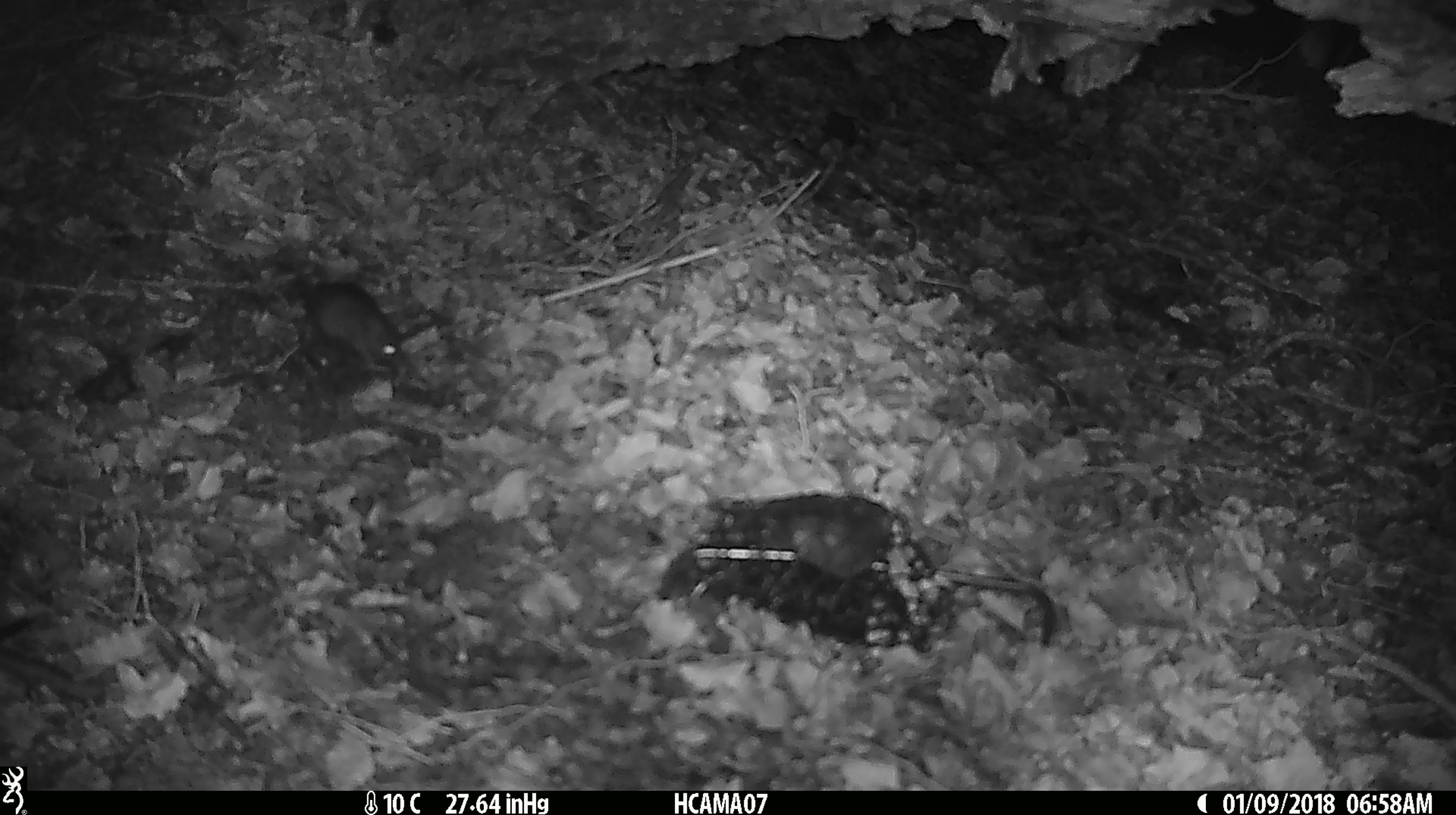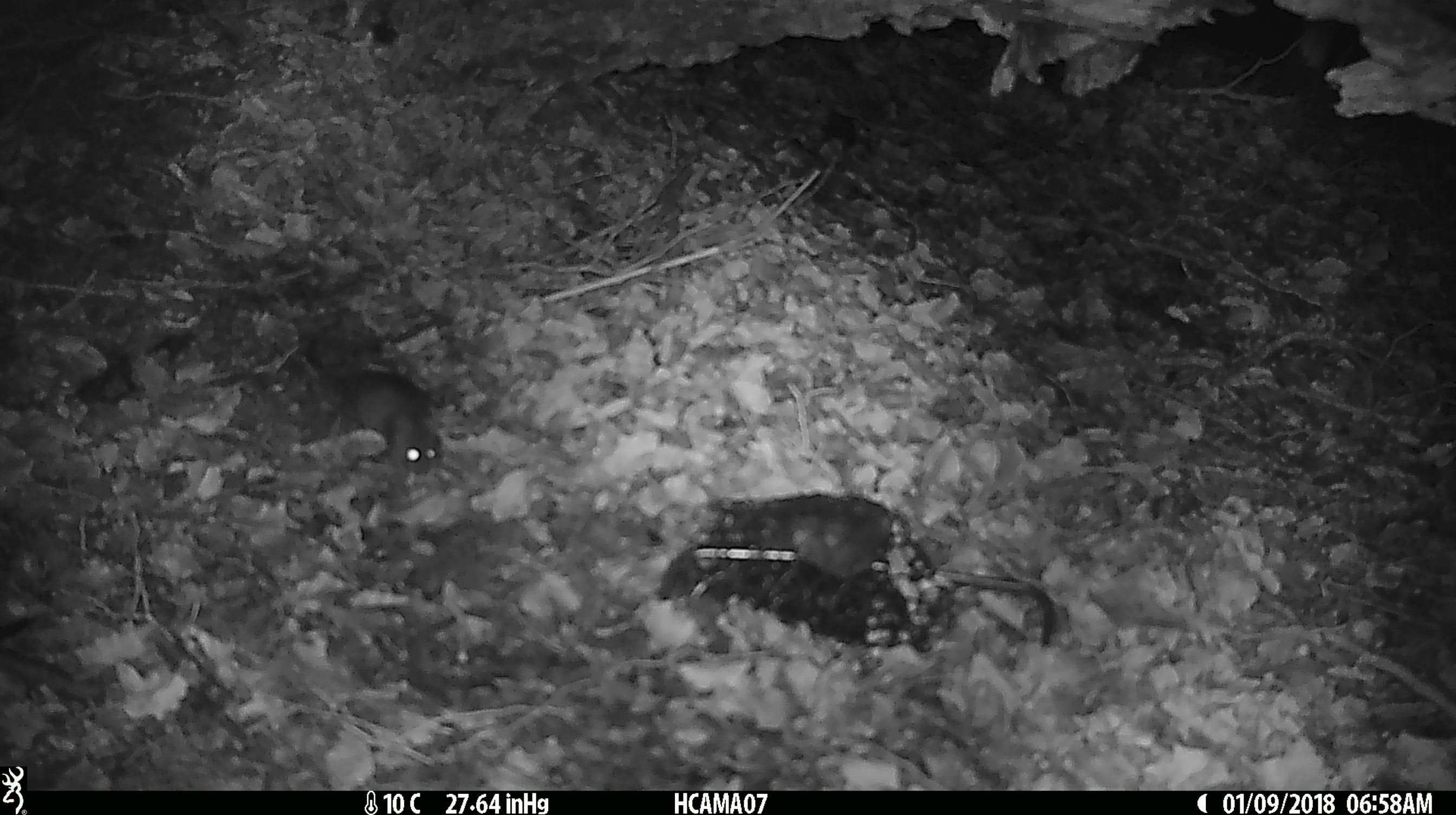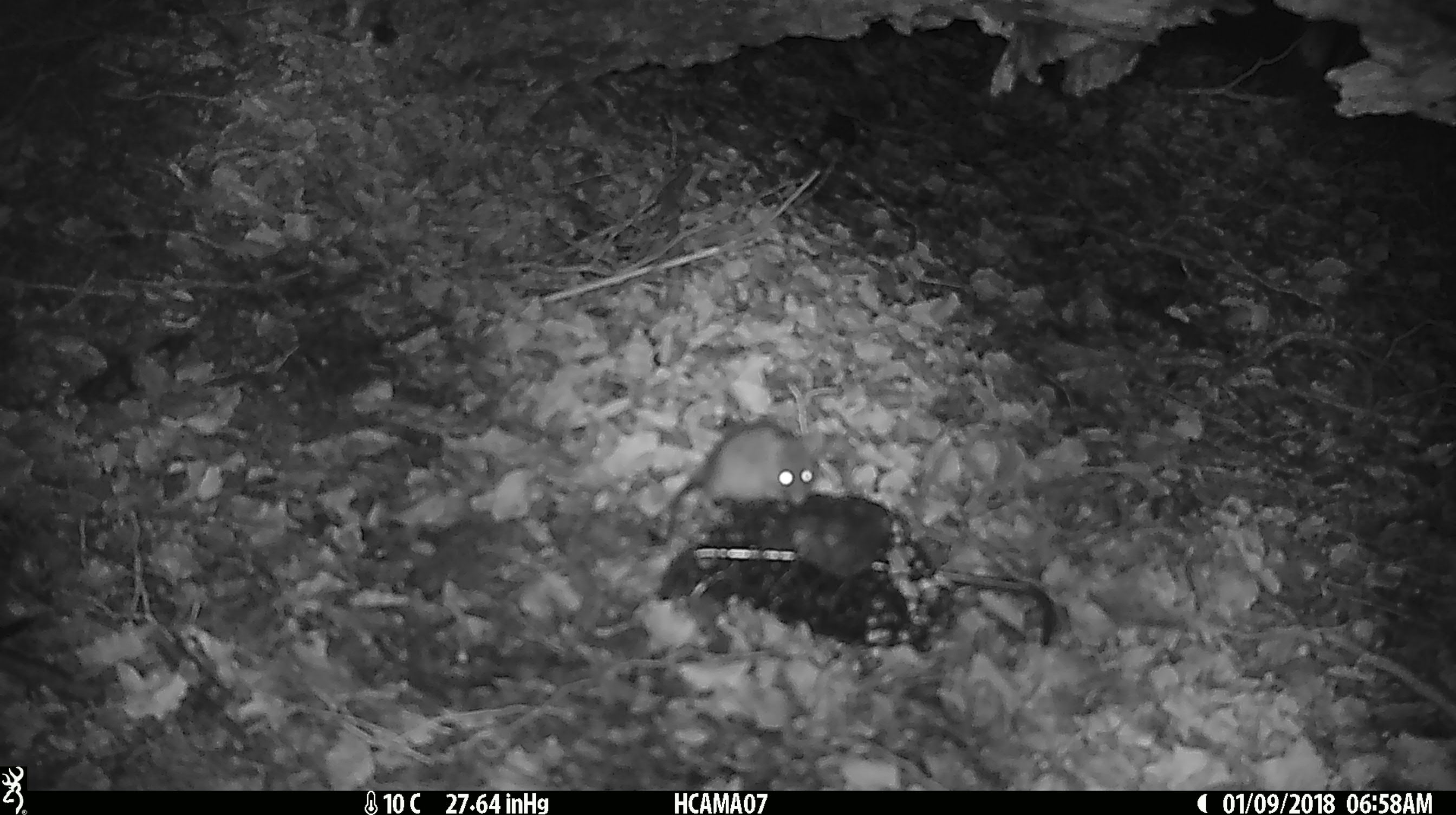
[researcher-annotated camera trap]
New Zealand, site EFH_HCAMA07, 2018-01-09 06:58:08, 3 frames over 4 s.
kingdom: Animalia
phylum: Chordata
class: Mammalia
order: Rodentia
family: Muridae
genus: Mus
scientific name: Mus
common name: mouse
Mouse (Mus).